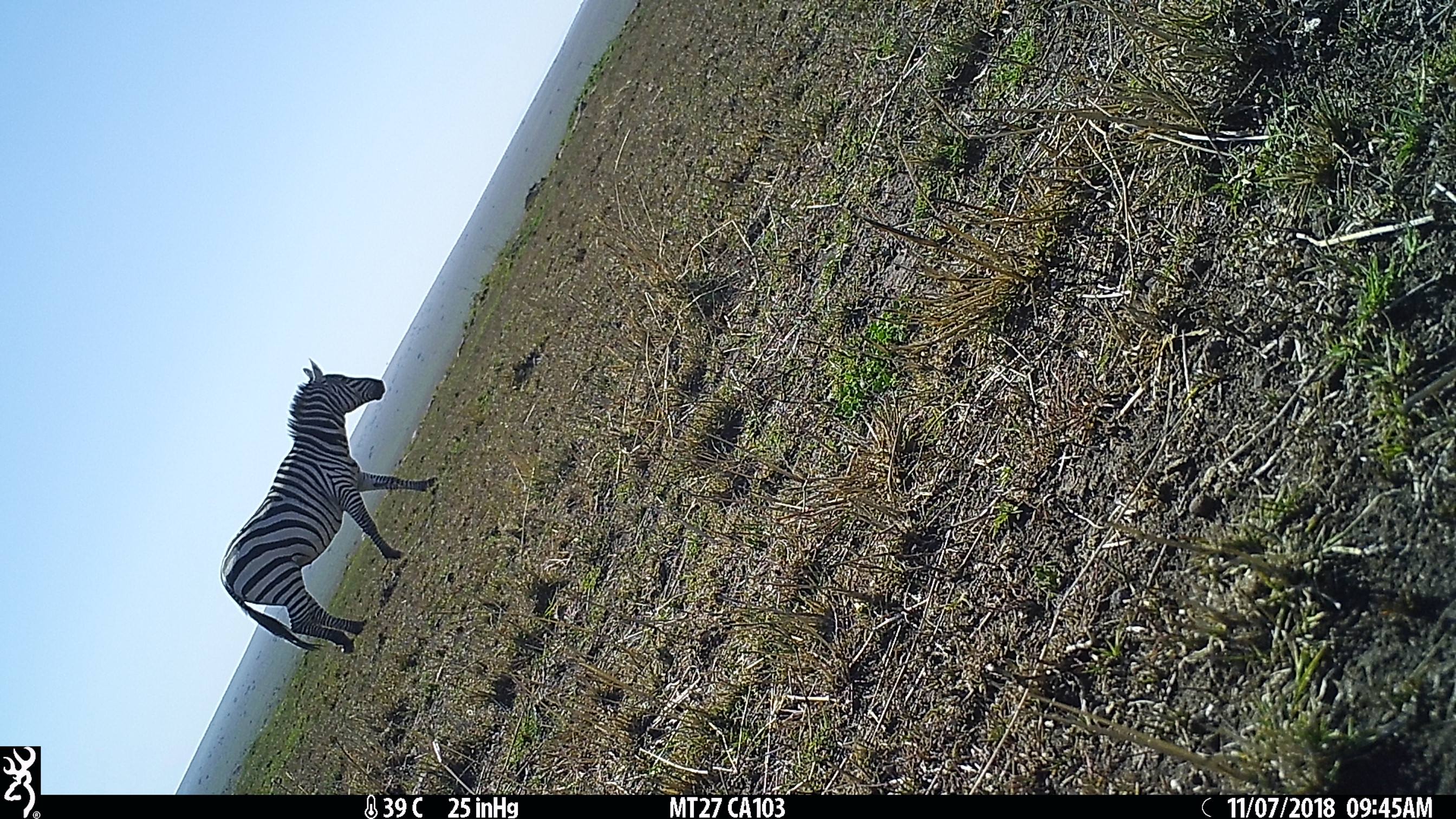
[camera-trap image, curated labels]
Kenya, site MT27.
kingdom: Animalia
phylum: Chordata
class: Mammalia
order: Perissodactyla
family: Equidae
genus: Equus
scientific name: Equus quagga burchellii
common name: burchell's zebra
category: zebra